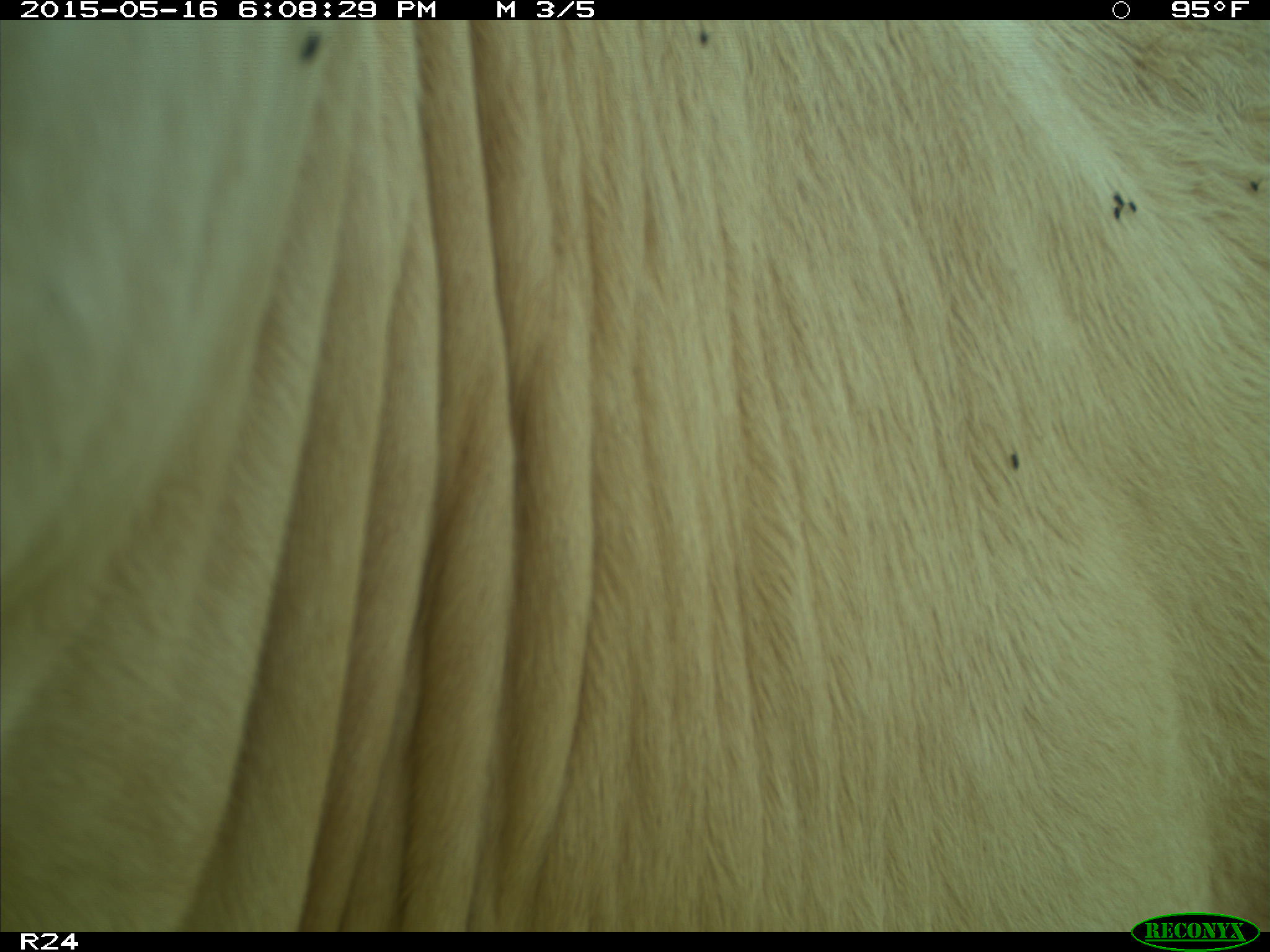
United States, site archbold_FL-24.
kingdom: Animalia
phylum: Chordata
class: Mammalia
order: Artiodactyla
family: Bovidae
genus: Bos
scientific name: Bos taurus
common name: domestic cow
Bos taurus (domestic cow).